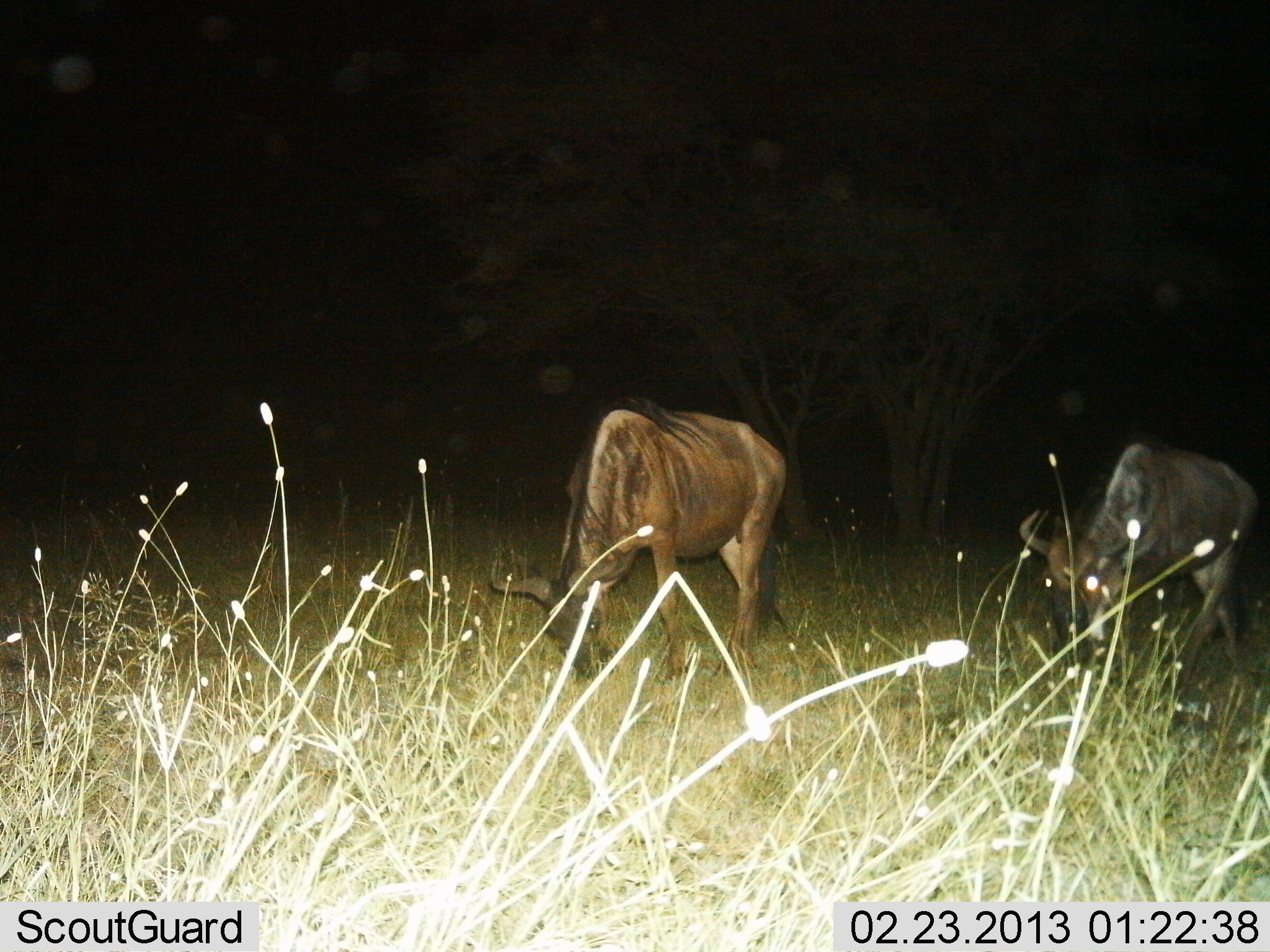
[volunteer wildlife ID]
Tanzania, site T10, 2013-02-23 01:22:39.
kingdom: Animalia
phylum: Chordata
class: Mammalia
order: Artiodactyla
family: Bovidae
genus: Connochaetes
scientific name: Connochaetes taurinus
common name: blue wildebeest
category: wildebeest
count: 2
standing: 18%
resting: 0%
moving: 12%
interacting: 3%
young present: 0%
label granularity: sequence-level